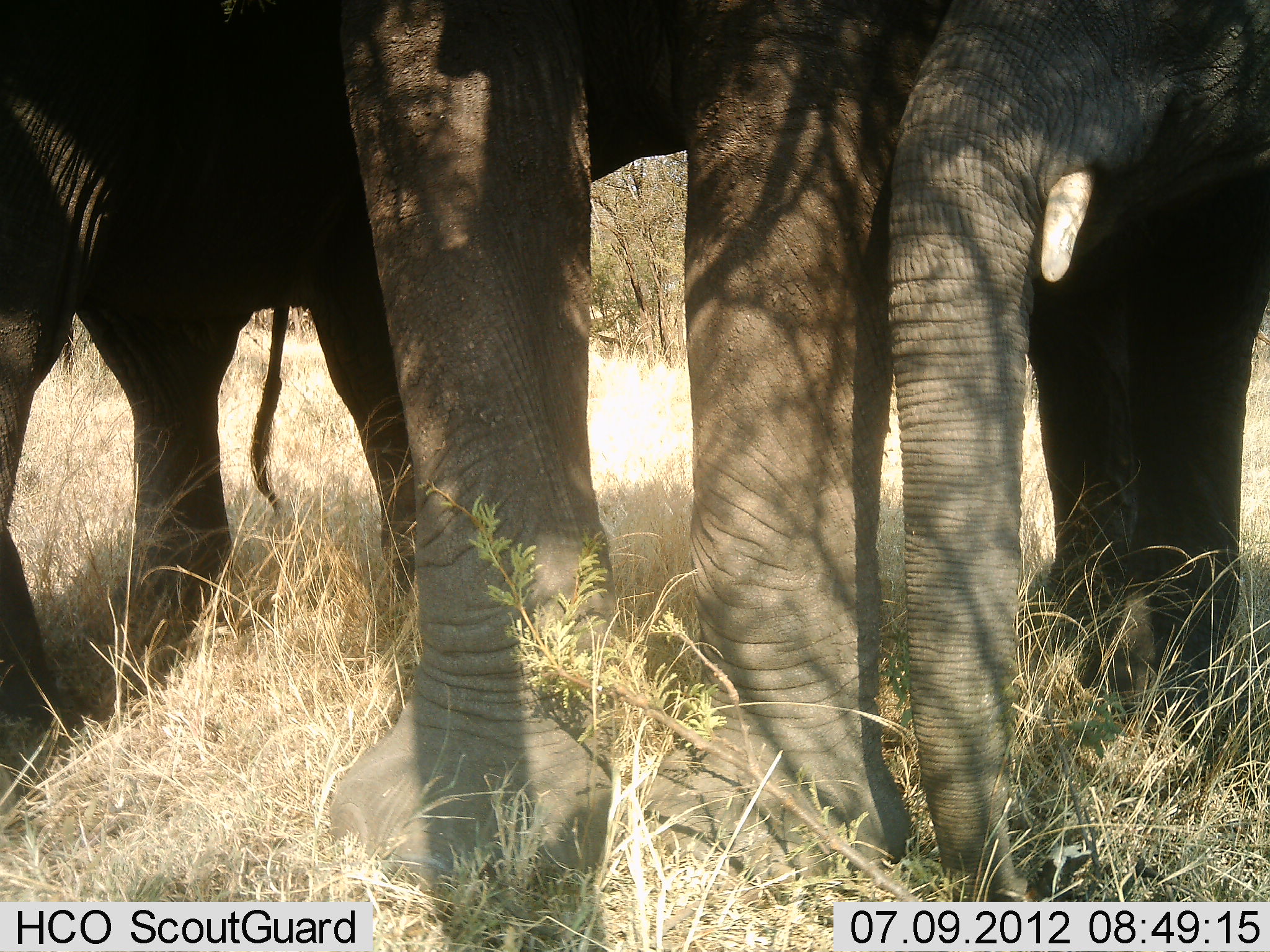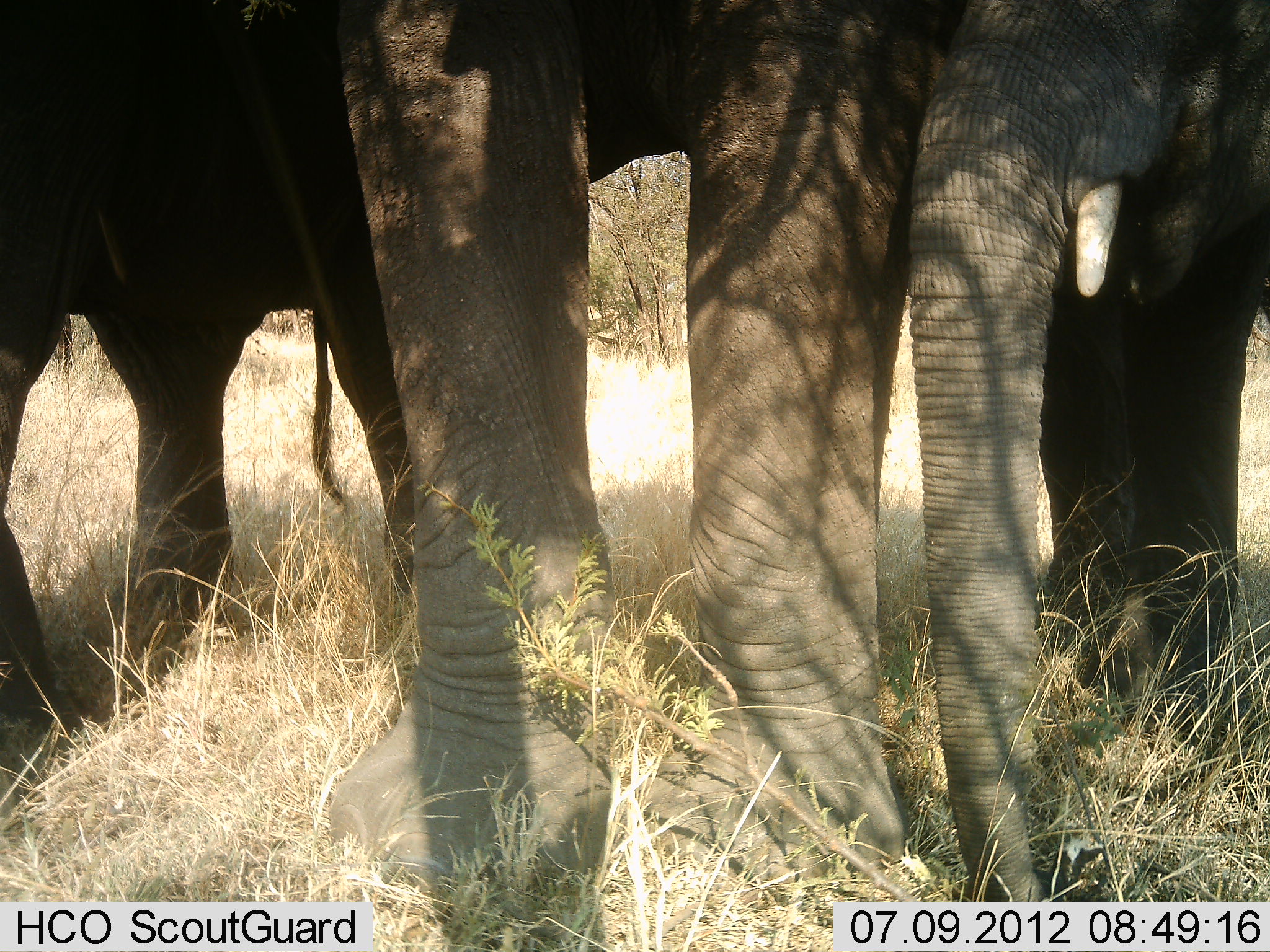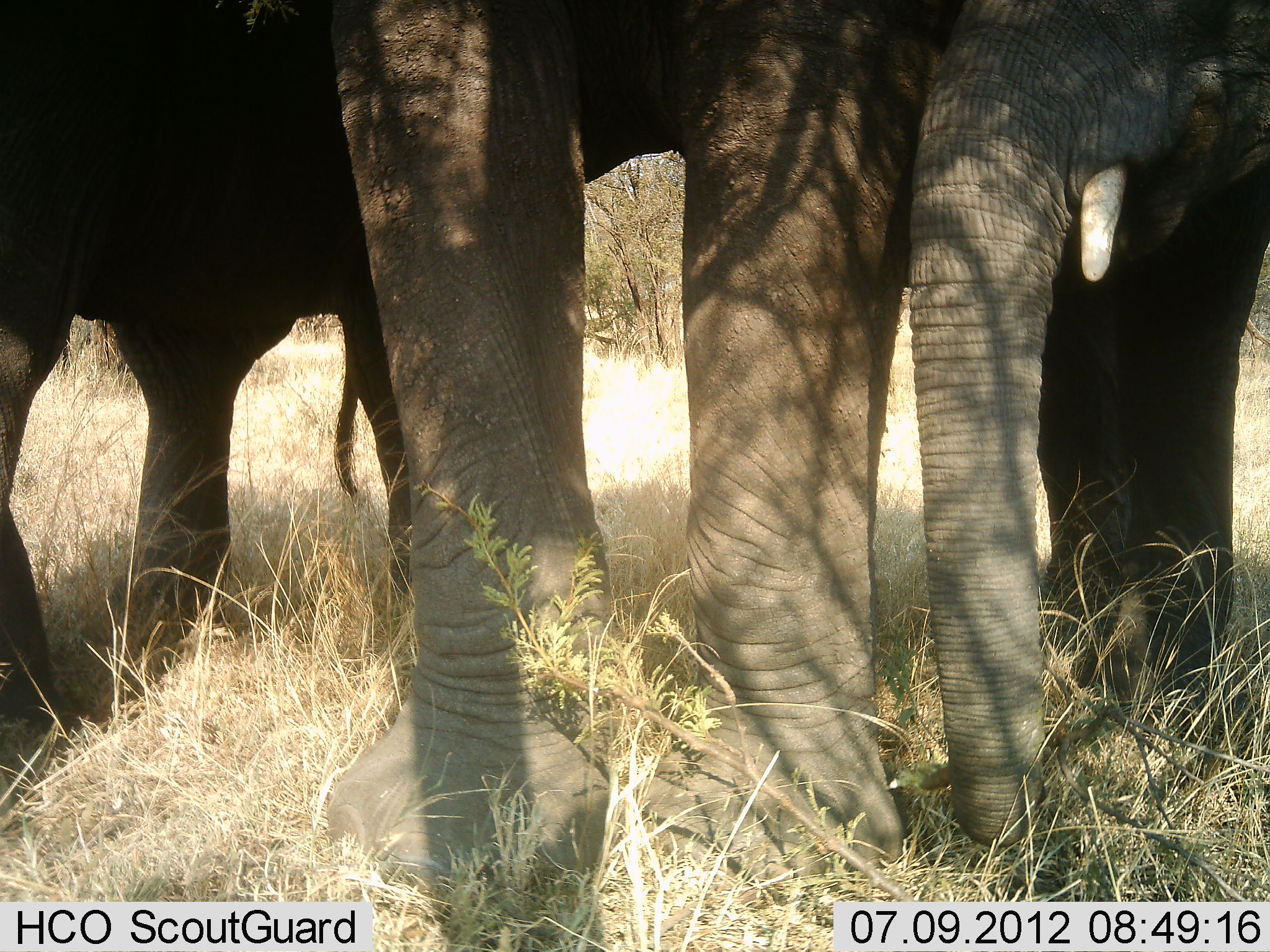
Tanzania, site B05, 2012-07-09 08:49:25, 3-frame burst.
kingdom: Animalia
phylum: Chordata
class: Mammalia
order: Proboscidea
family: Elephantidae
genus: Loxodonta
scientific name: Loxodonta africana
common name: african bush elephant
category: elephant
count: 3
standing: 90%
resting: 0%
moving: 0%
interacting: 0%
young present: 10%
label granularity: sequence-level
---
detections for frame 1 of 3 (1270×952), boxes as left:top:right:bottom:
animal: 341:0:944:951; 885:0:1270:902; 2:0:417:731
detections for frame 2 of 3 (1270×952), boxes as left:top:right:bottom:
animal: 338:0:952:952; 906:0:1270:902; 0:0:417:732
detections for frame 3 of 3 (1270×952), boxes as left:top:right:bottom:
animal: 333:2:944:950; 905:1:1270:851; 0:0:414:734